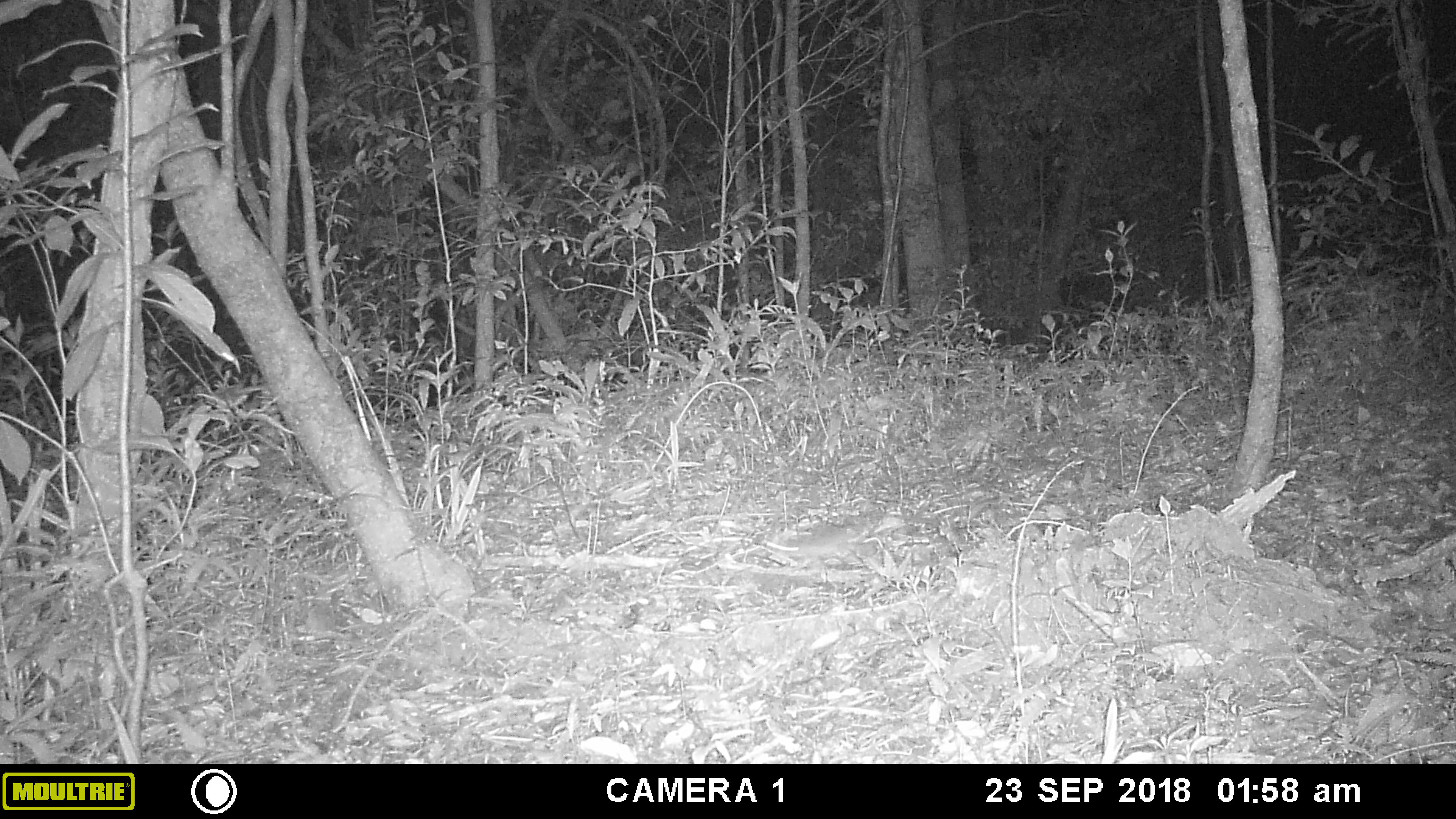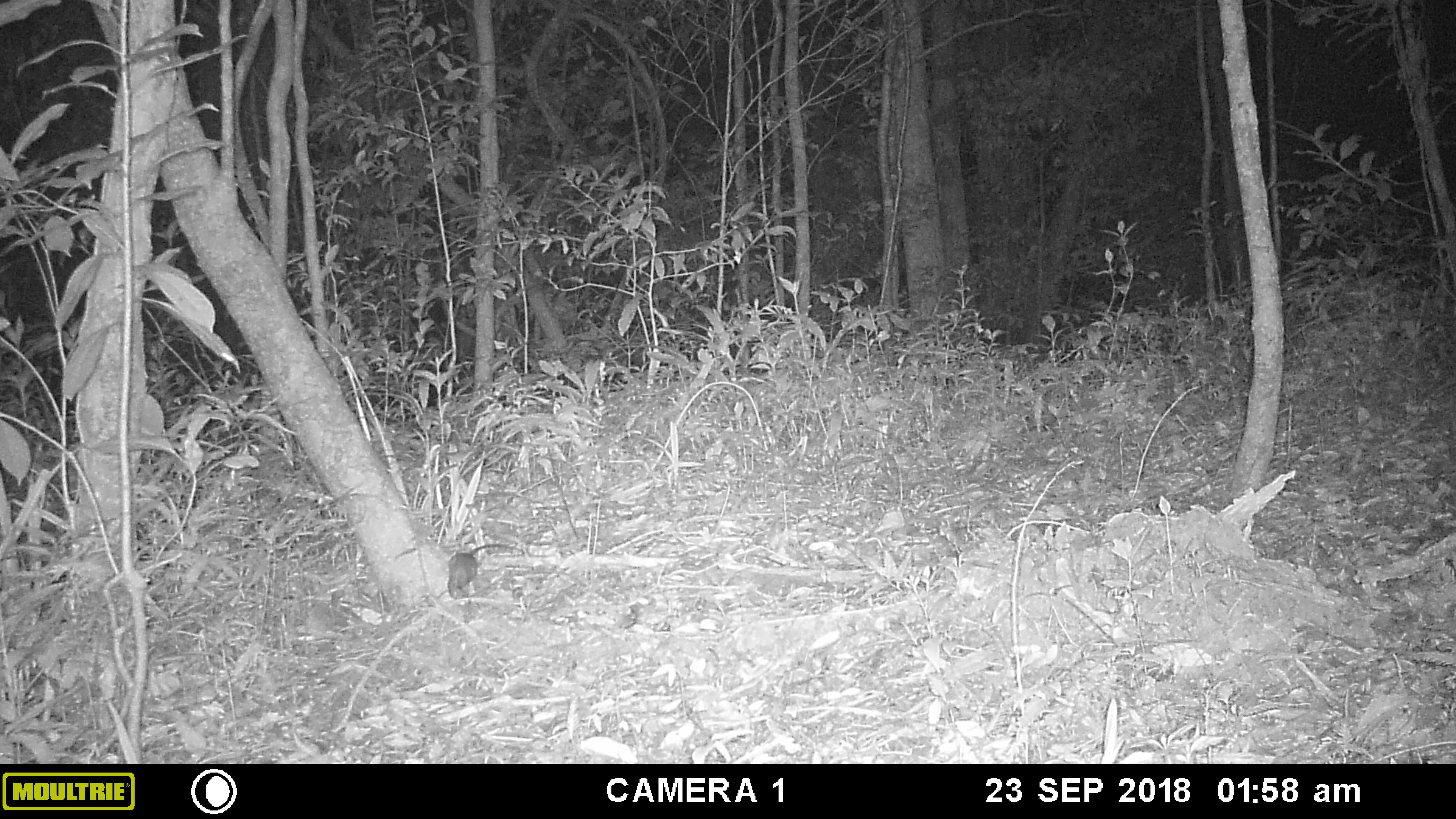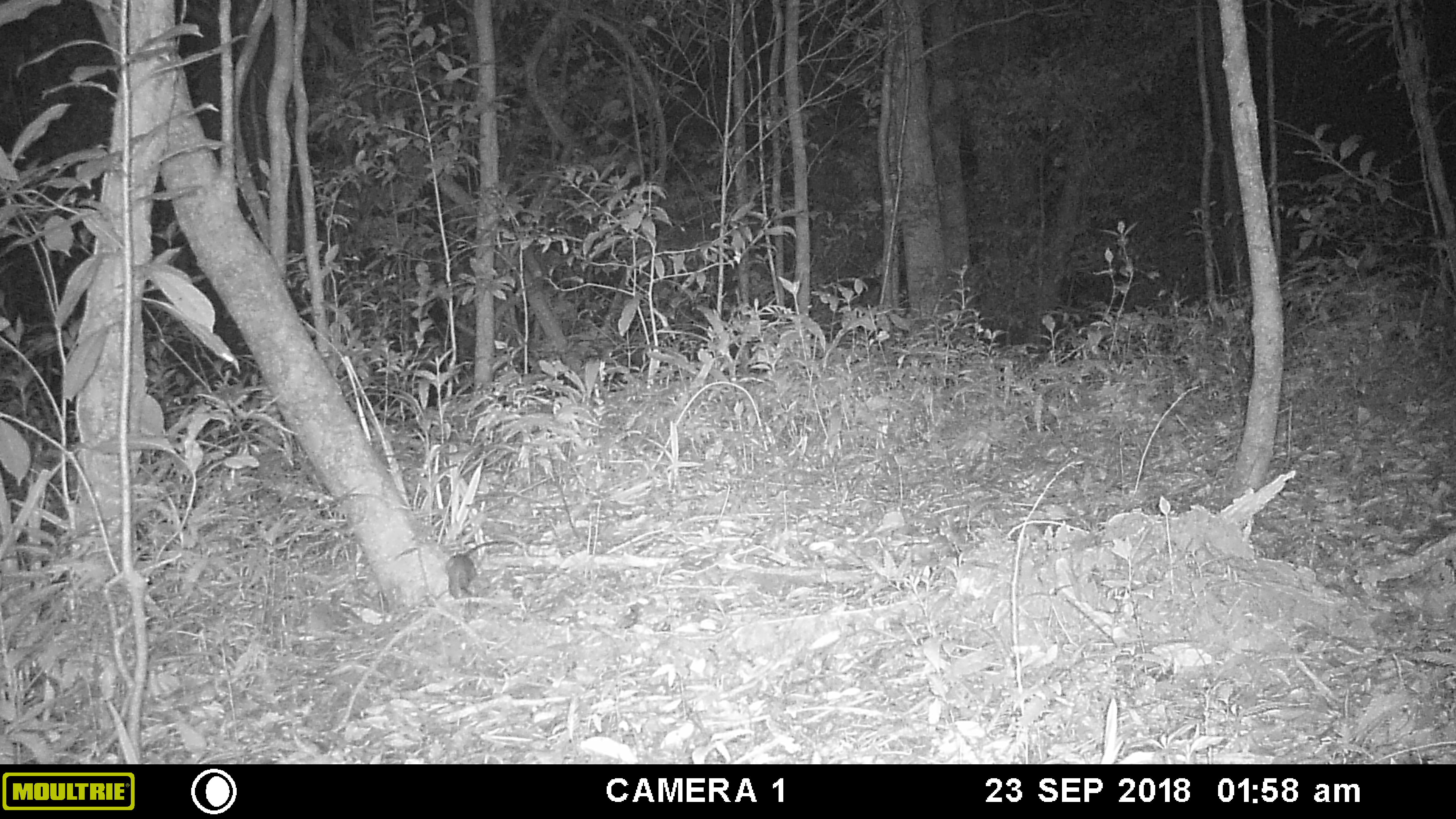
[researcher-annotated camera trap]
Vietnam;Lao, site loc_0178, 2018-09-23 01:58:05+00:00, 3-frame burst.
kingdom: Animalia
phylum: Chordata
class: Mammalia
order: Rodentia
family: Muridae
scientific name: Muridae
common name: old-world mice and rats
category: unidentified murid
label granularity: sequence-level